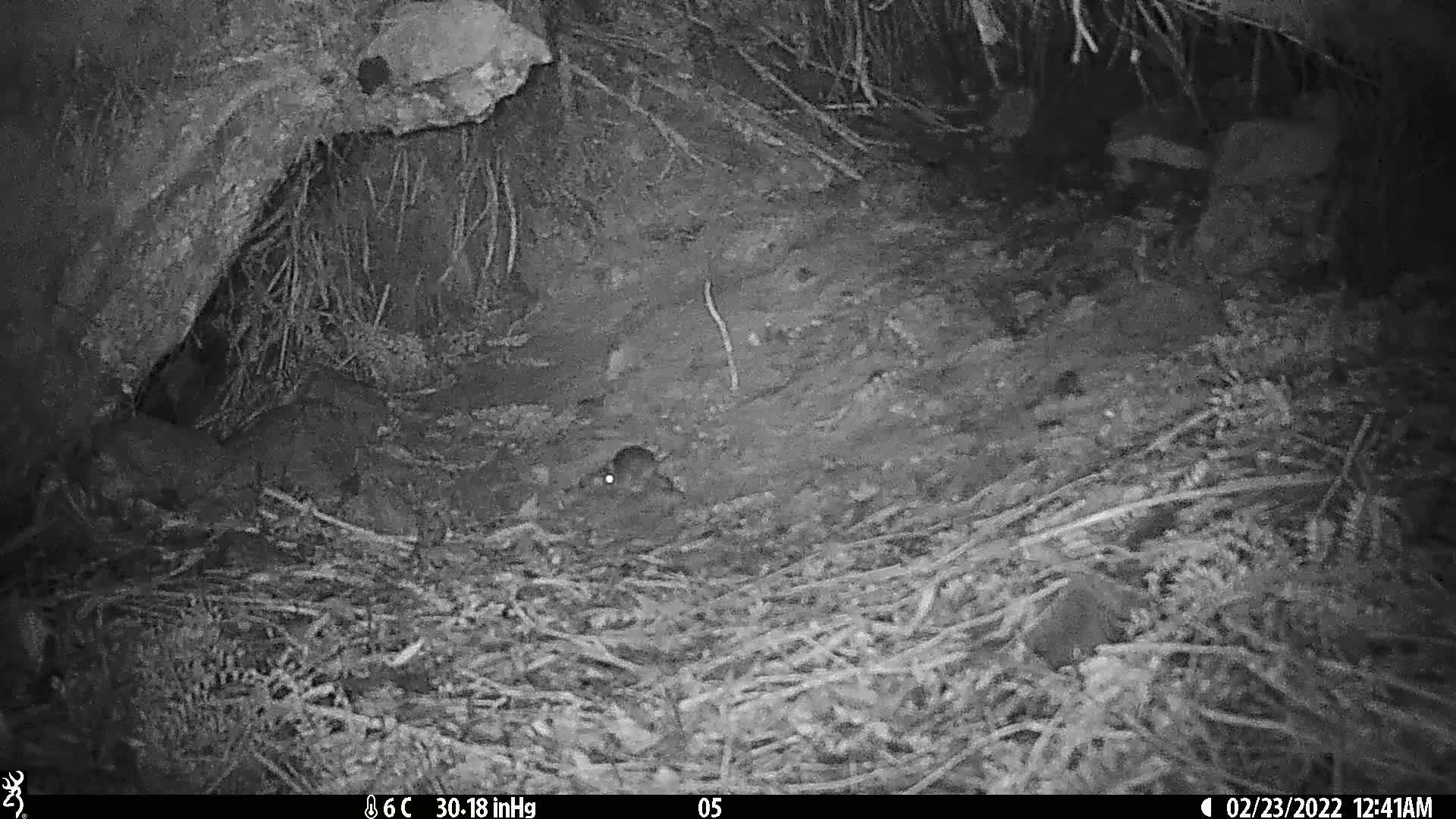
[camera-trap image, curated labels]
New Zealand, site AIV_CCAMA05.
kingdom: Animalia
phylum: Chordata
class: Mammalia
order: Rodentia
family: Muridae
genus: Mus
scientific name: Mus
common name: mouse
Mouse (Mus).